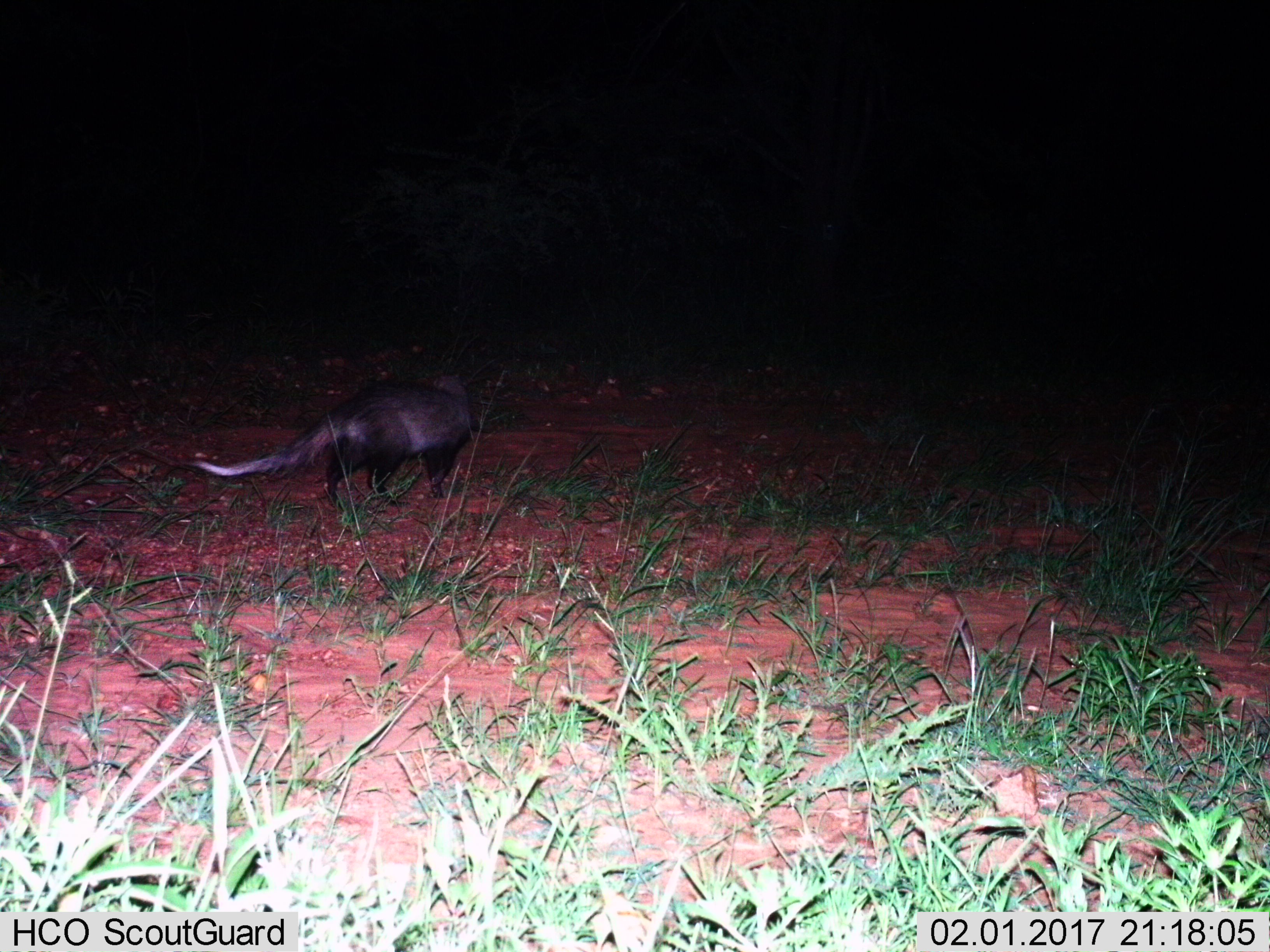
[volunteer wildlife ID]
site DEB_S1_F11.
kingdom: Animalia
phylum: Chordata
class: Mammalia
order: Carnivora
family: Herpestidae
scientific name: Herpestidae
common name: mongoose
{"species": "mongoose (Herpestidae)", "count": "1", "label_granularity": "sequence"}